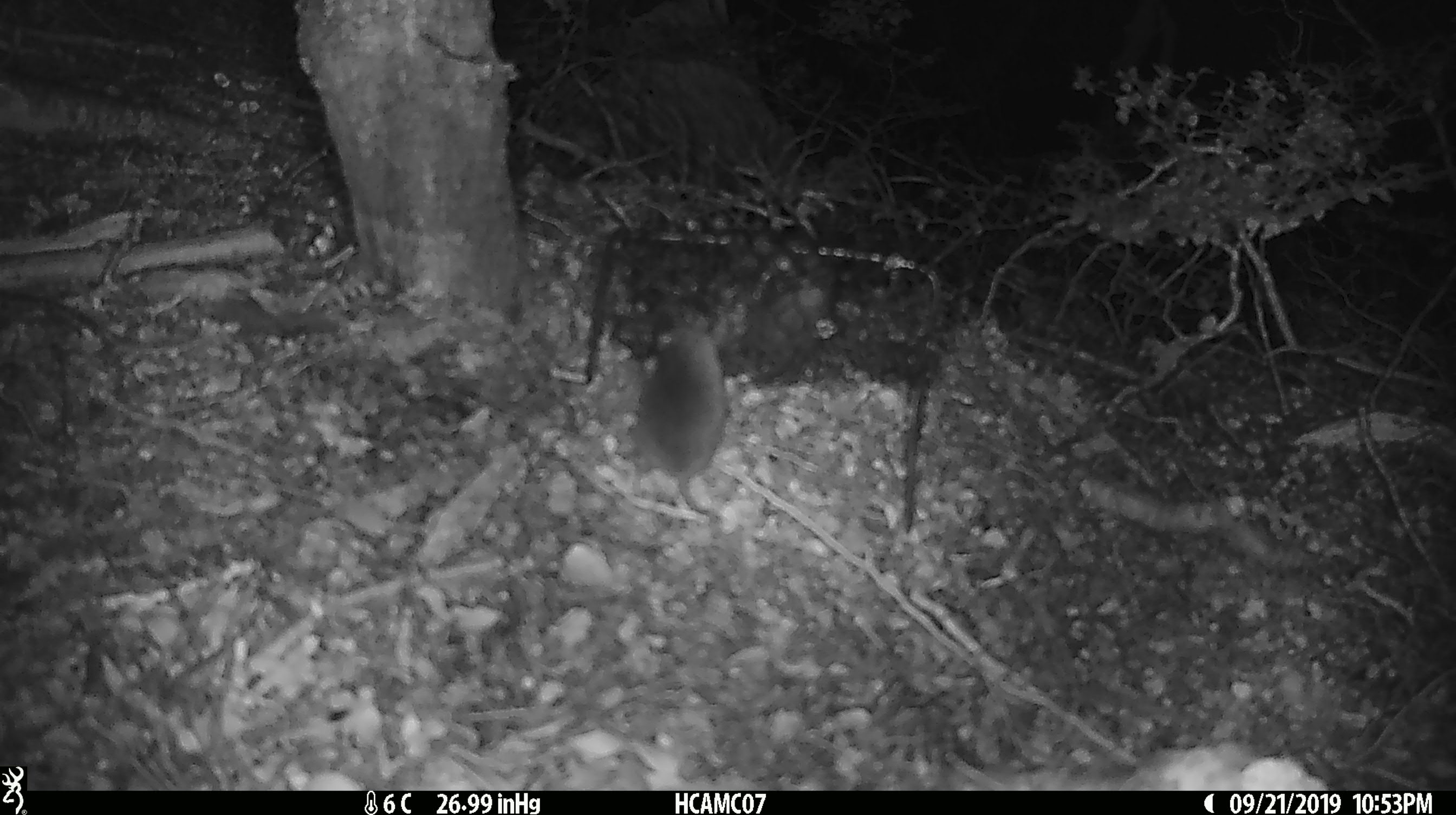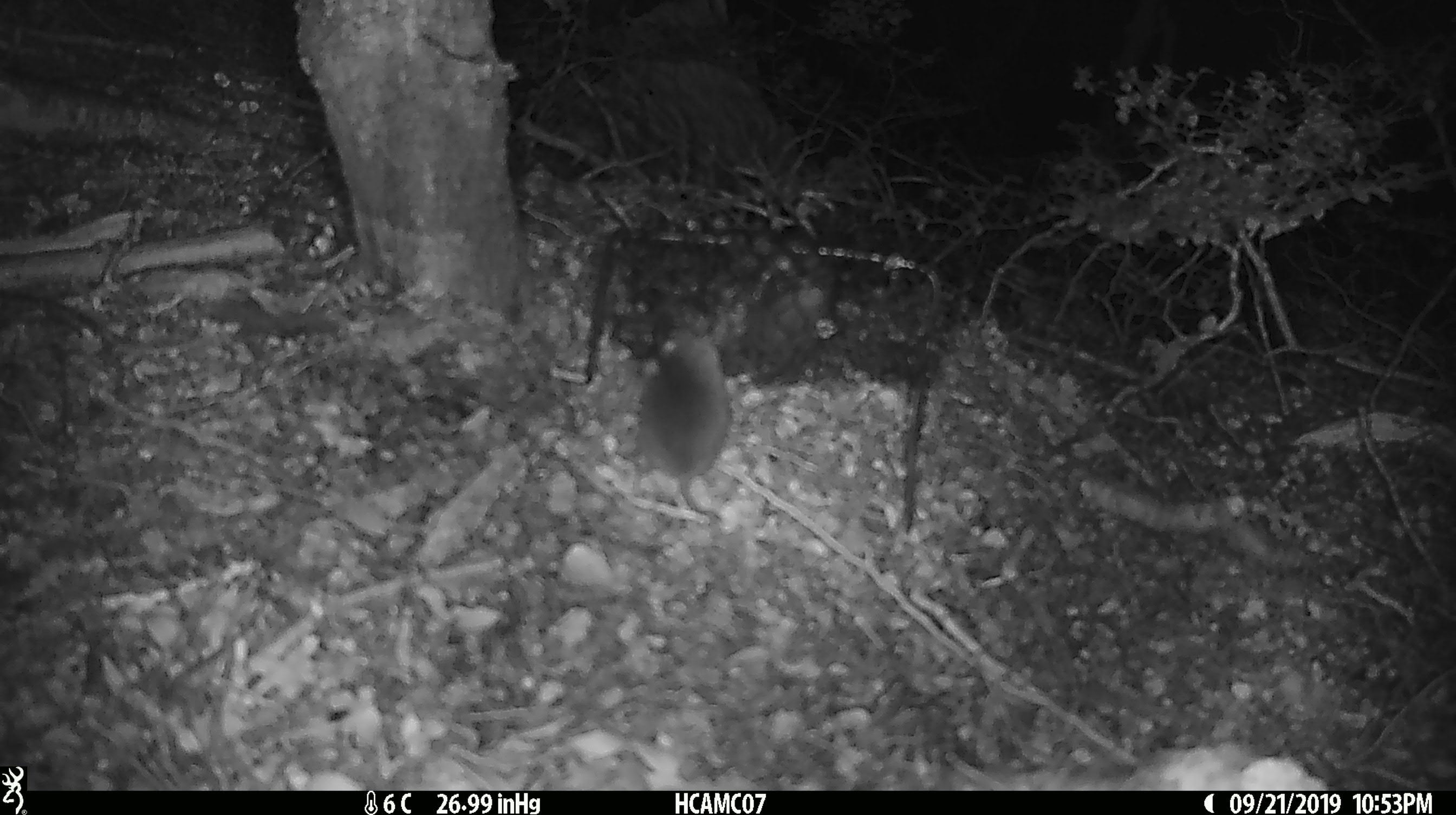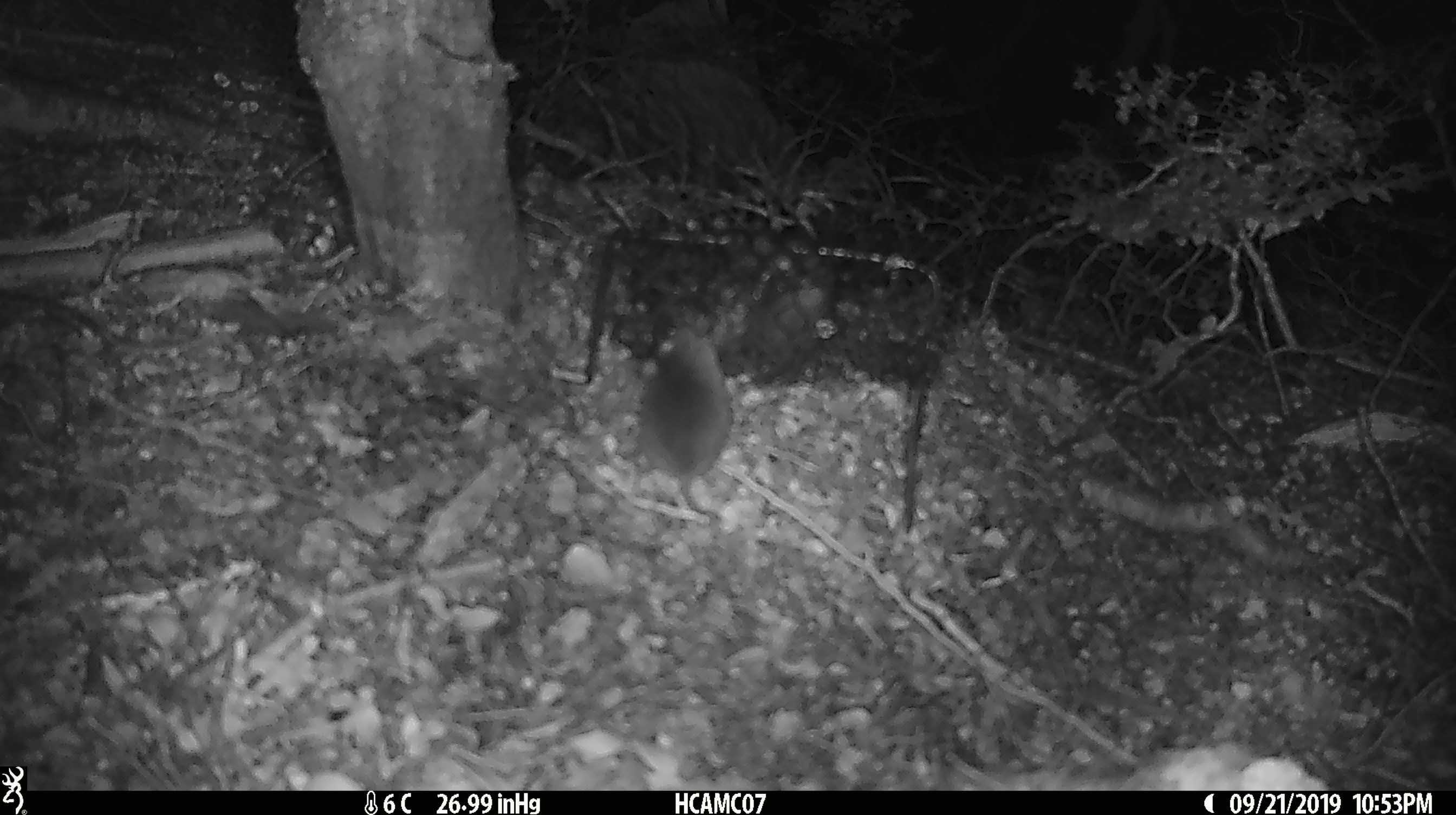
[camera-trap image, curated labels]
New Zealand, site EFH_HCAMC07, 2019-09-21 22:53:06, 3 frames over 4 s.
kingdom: Animalia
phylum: Chordata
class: Mammalia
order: Rodentia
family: Muridae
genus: Mus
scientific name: Mus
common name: mouse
Mouse (Mus).